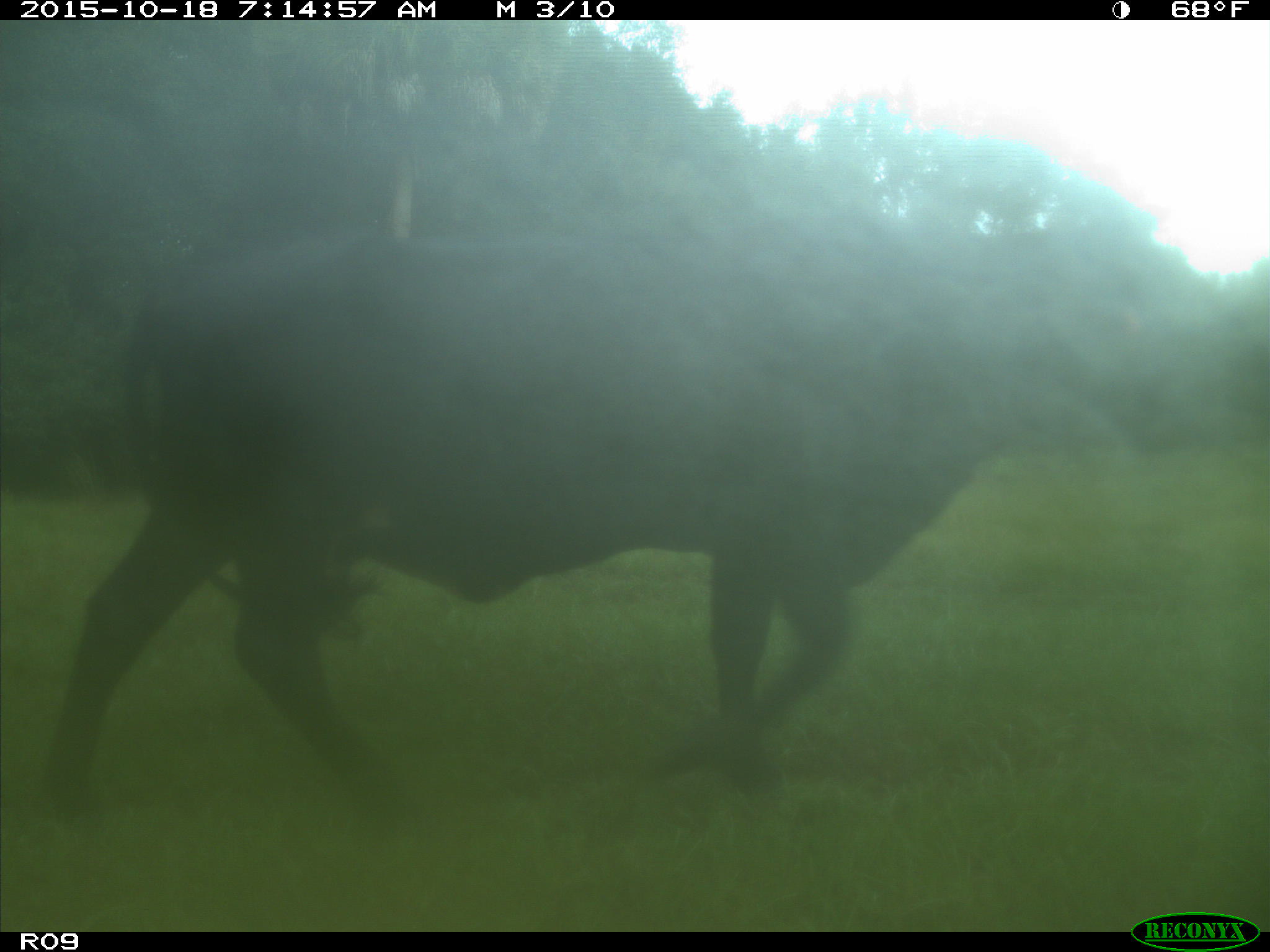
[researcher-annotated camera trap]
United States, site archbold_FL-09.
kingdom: Animalia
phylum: Chordata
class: Mammalia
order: Artiodactyla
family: Bovidae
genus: Bos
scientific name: Bos taurus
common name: domestic cow